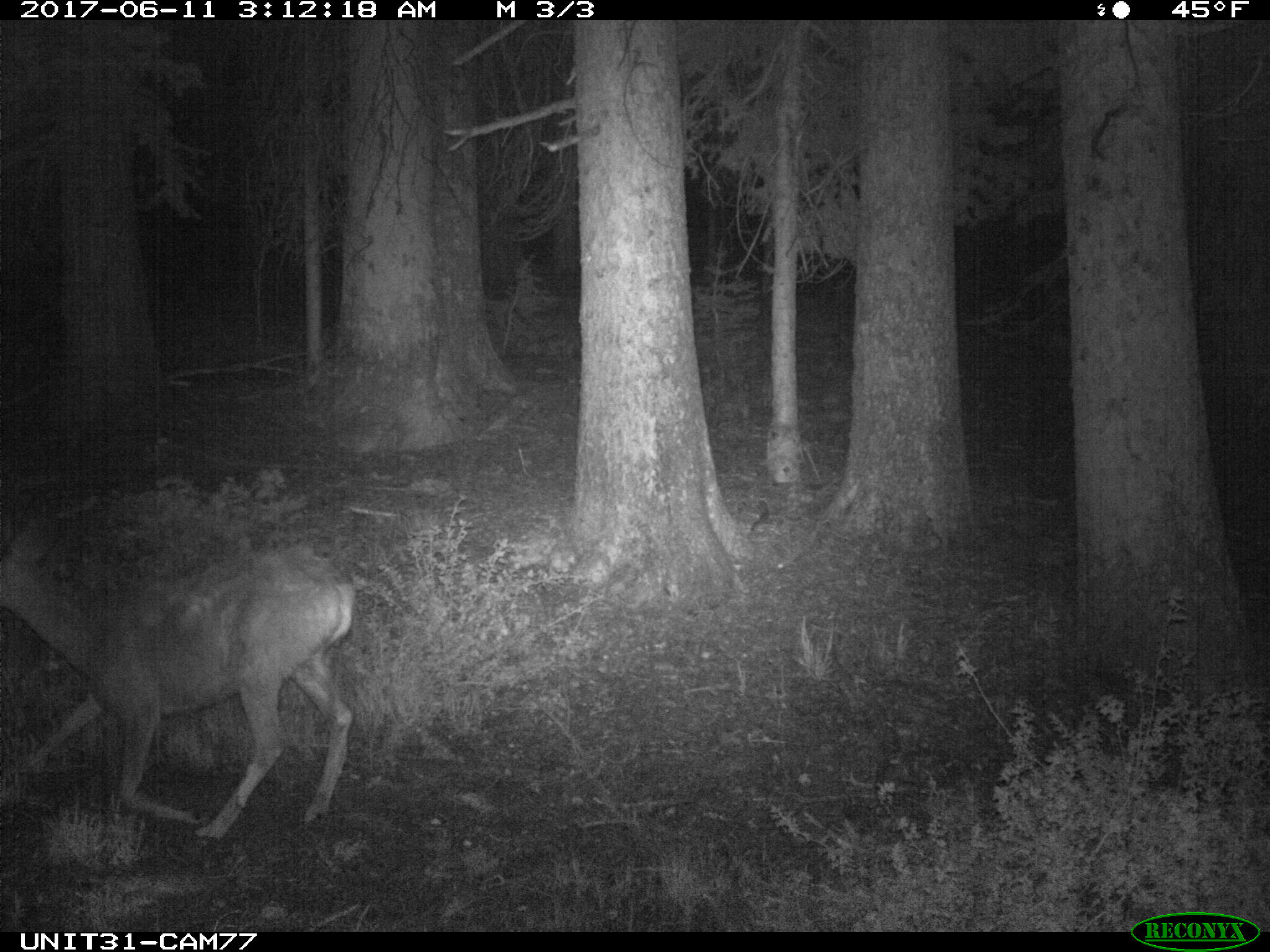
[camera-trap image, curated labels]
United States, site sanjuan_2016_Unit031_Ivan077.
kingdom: Animalia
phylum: Chordata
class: Mammalia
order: Artiodactyla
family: Cervidae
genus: Odocoileus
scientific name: Odocoileus hemionus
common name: mule deer